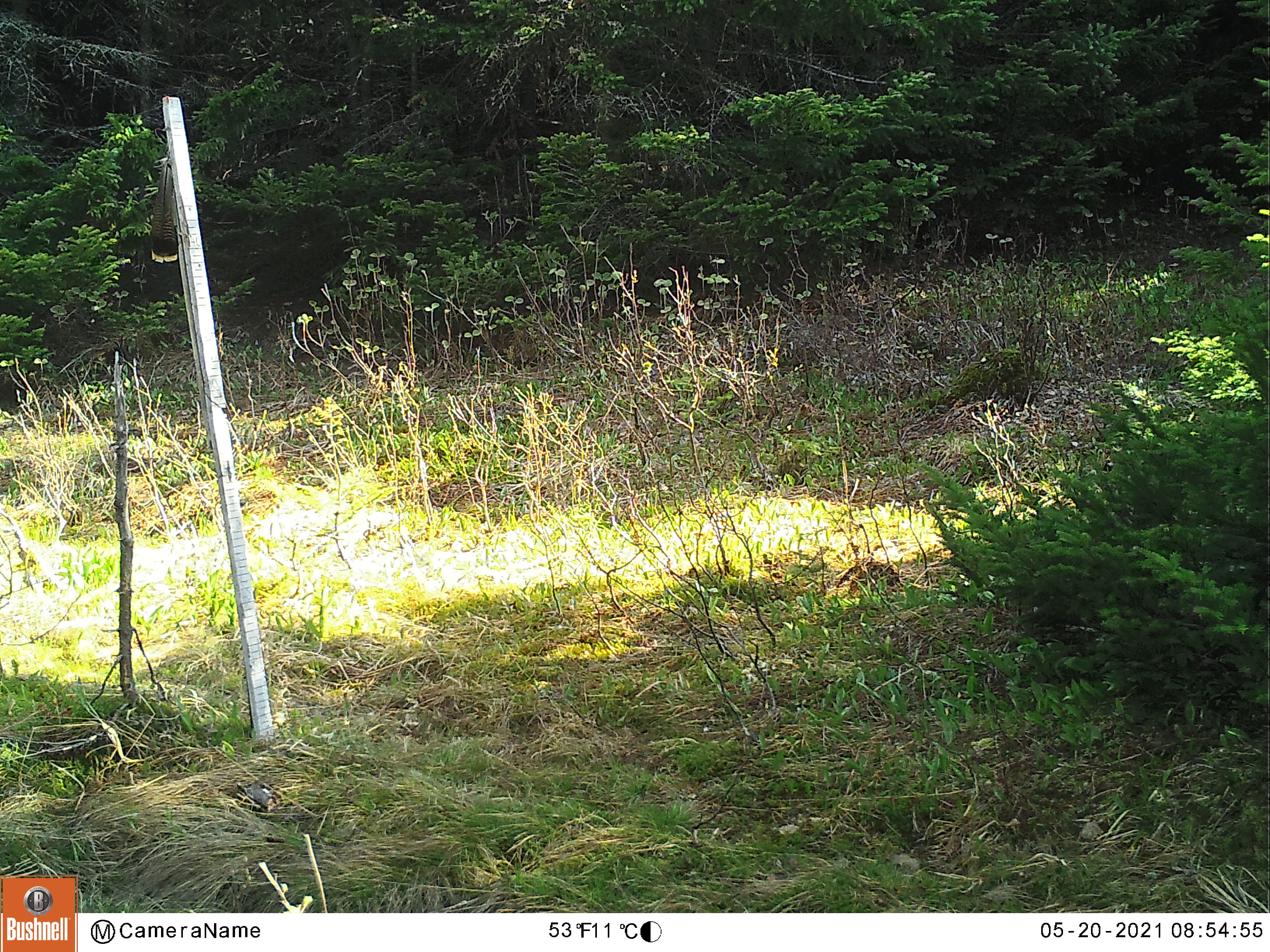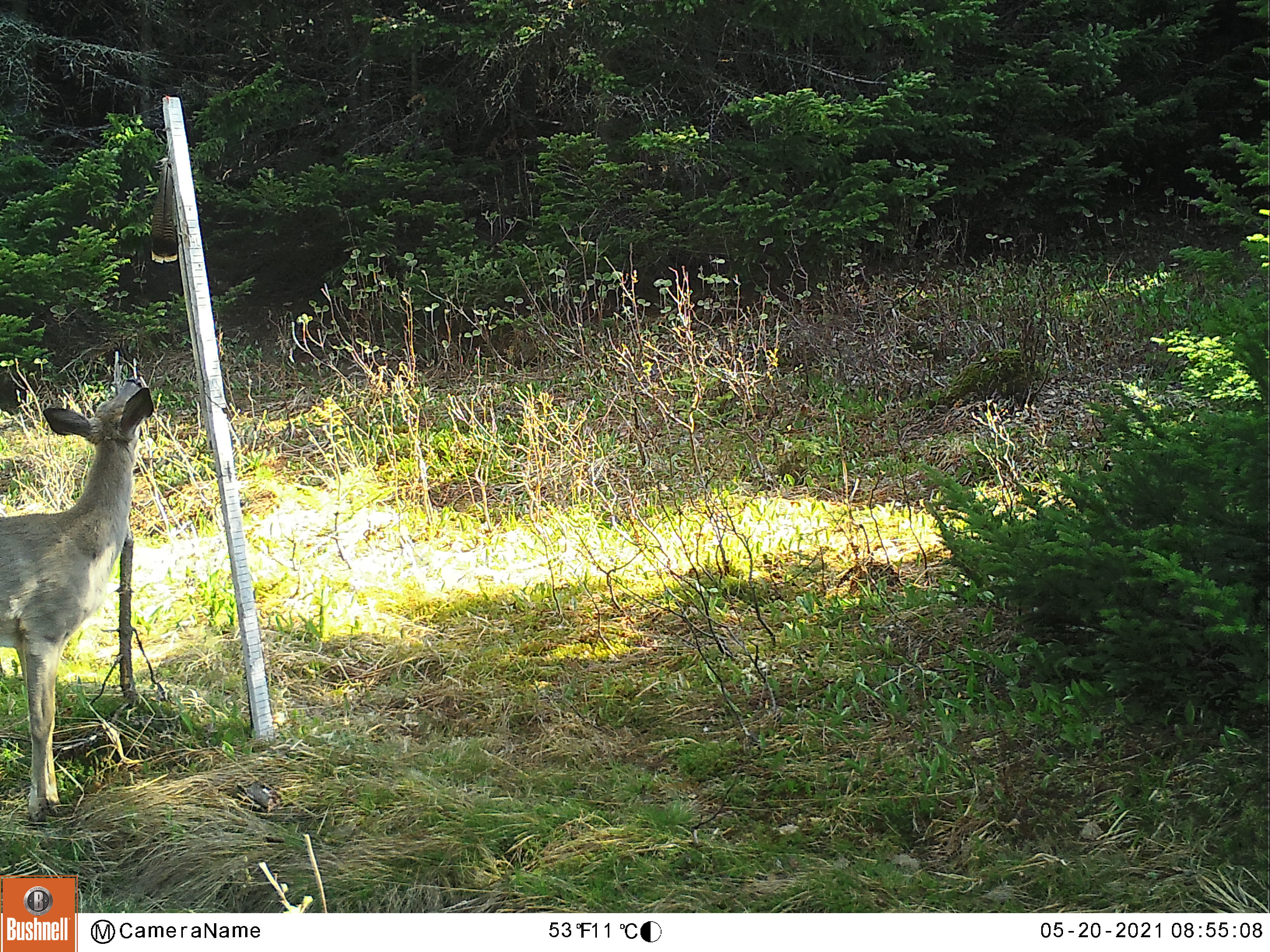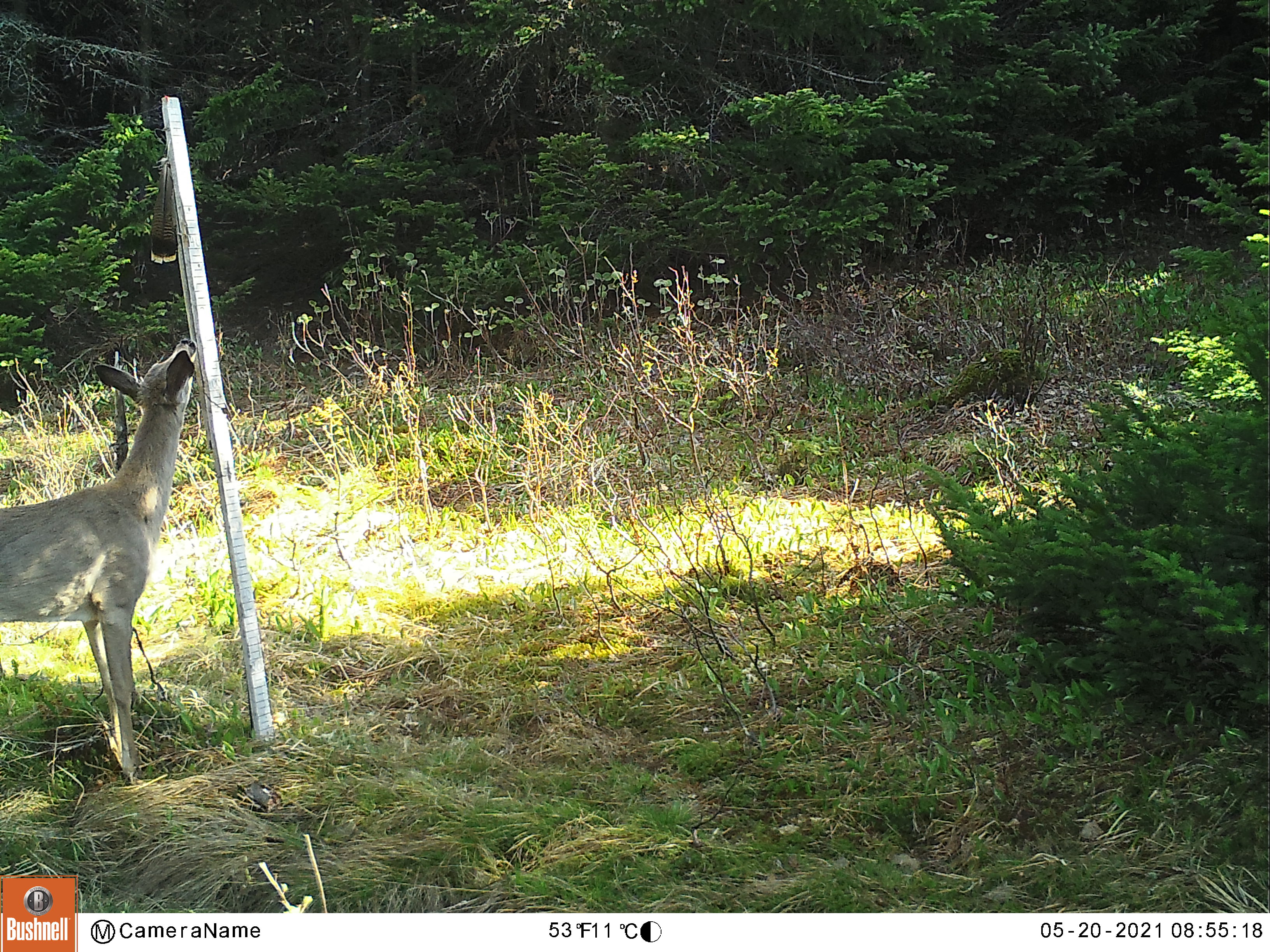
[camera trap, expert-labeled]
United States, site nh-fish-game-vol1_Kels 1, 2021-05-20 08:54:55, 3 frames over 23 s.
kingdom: Animalia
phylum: Chordata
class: Mammalia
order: Artiodactyla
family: Cervidae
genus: Odocoileus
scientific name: Odocoileus virginianus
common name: white-tailed deer